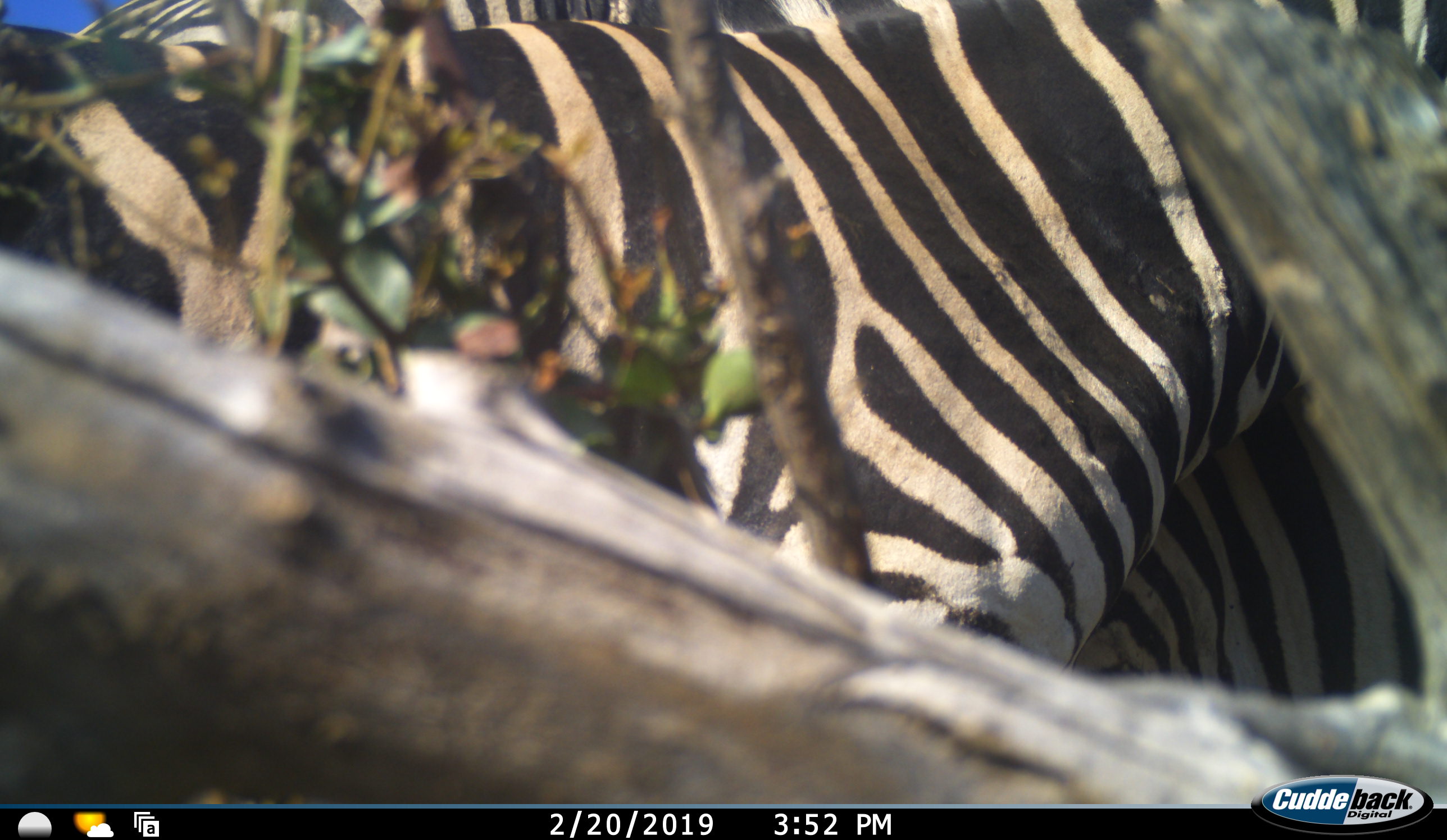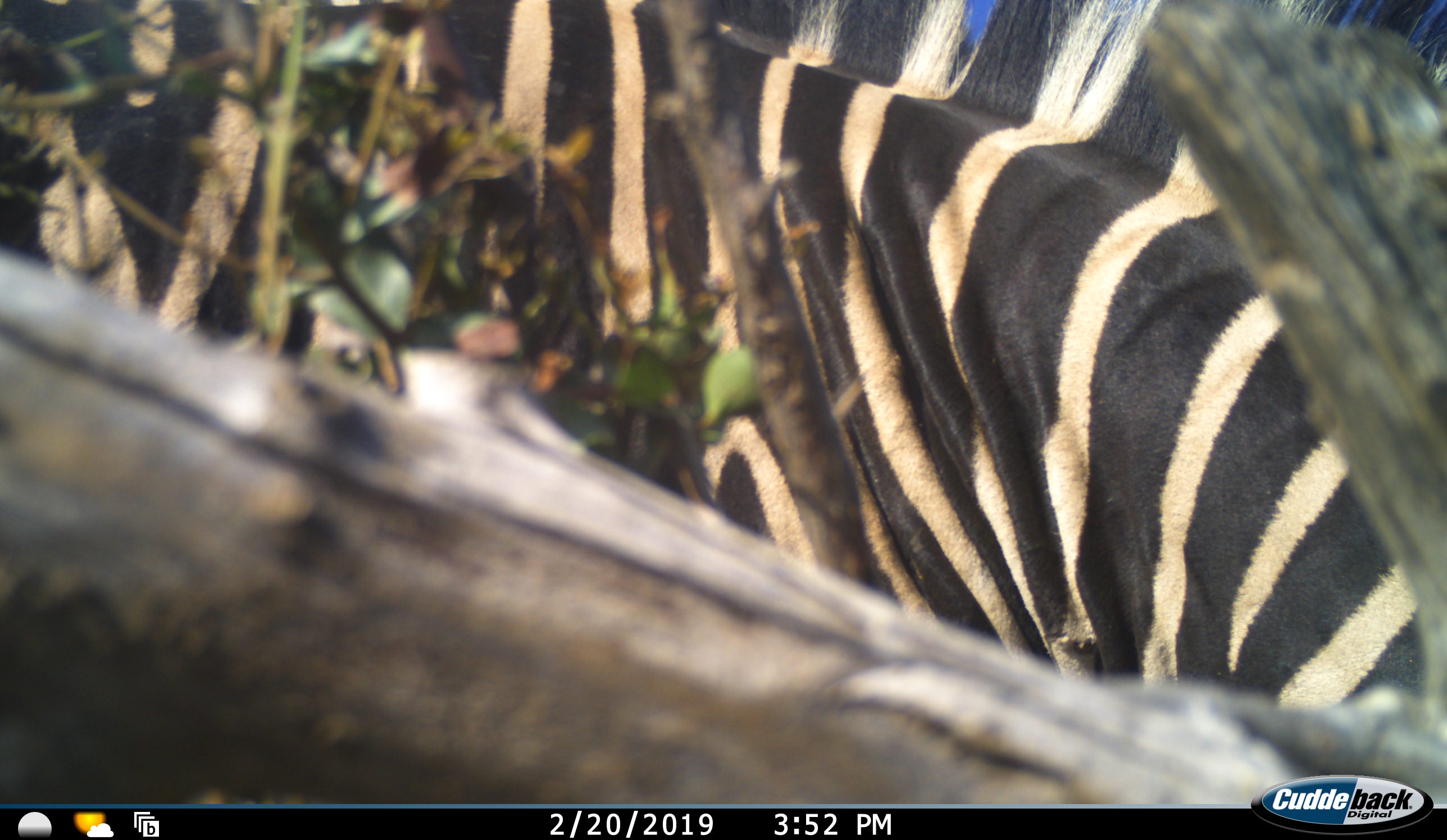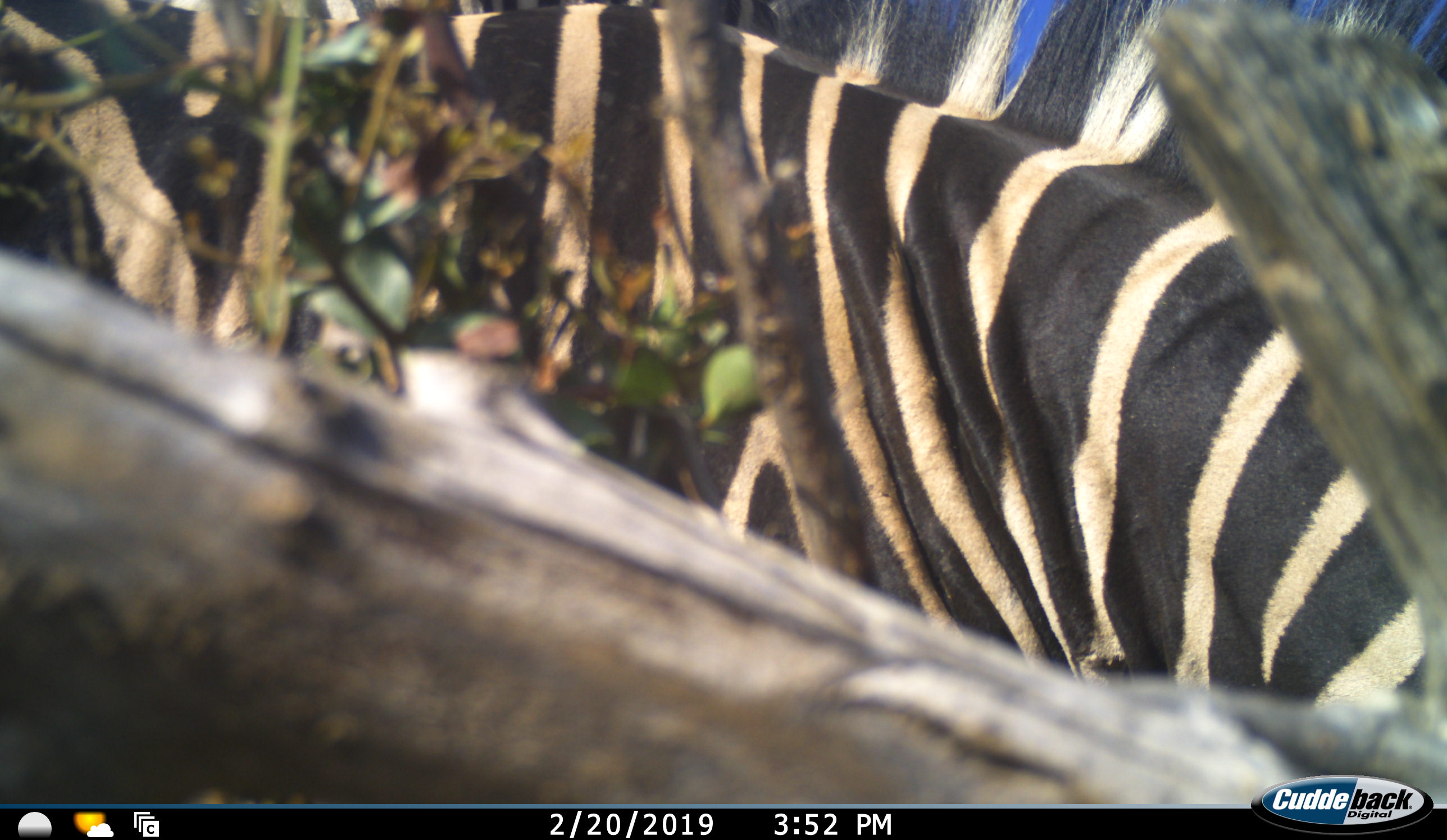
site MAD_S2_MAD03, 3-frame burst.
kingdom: Animalia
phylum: Chordata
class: Mammalia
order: Perissodactyla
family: Equidae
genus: Equus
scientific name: Equus quagga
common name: plains zebra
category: zebraplains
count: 2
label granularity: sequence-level